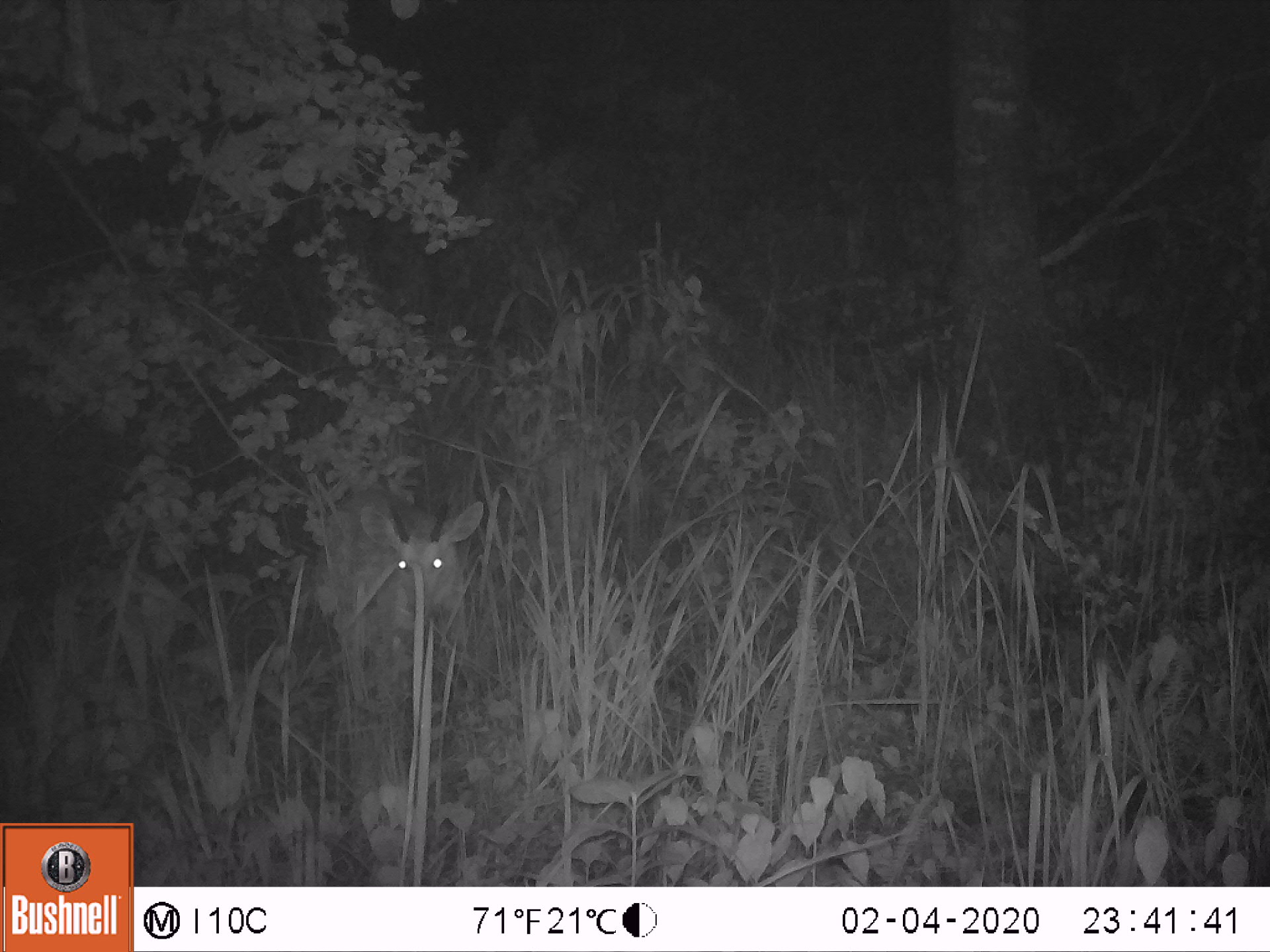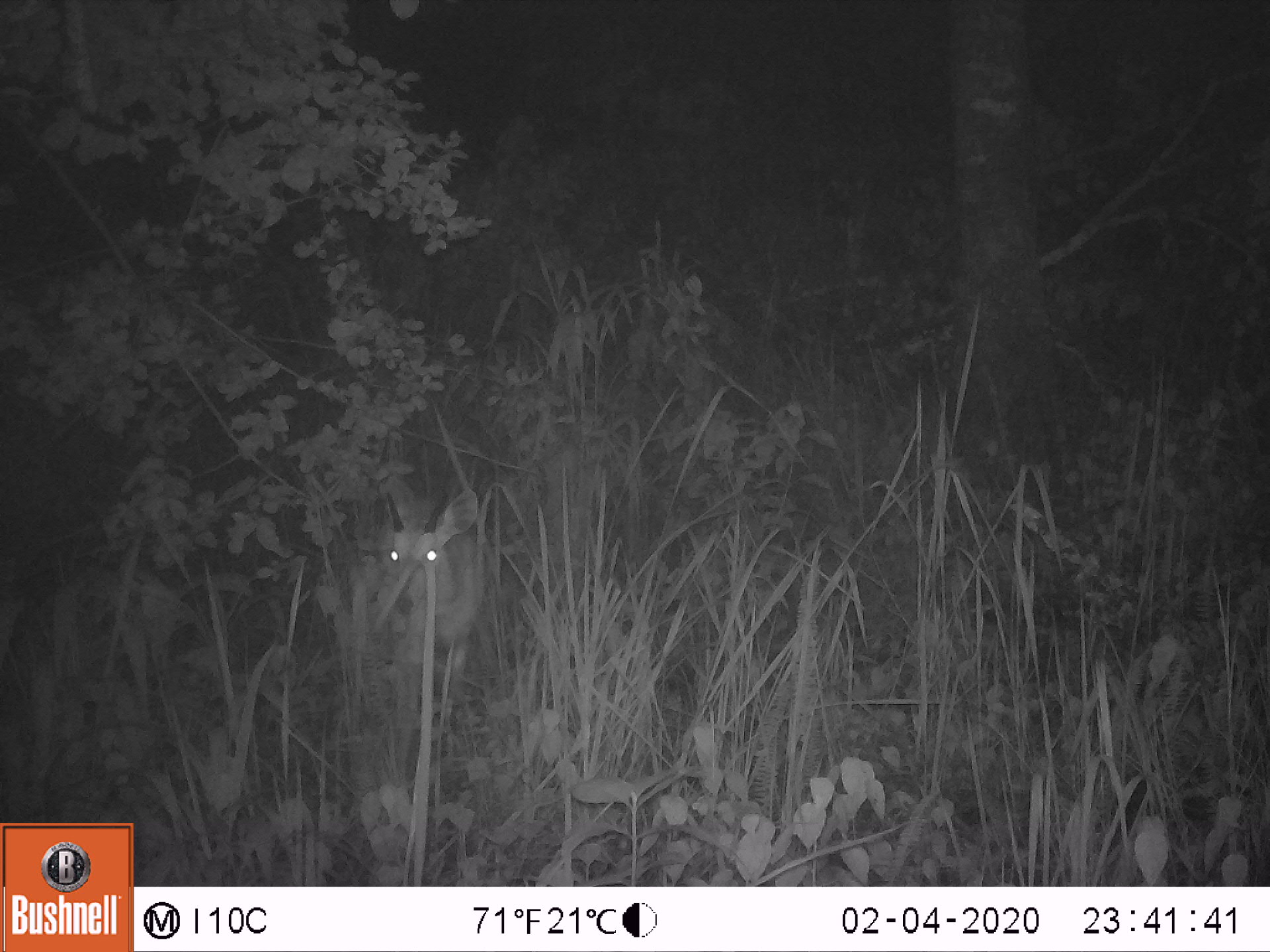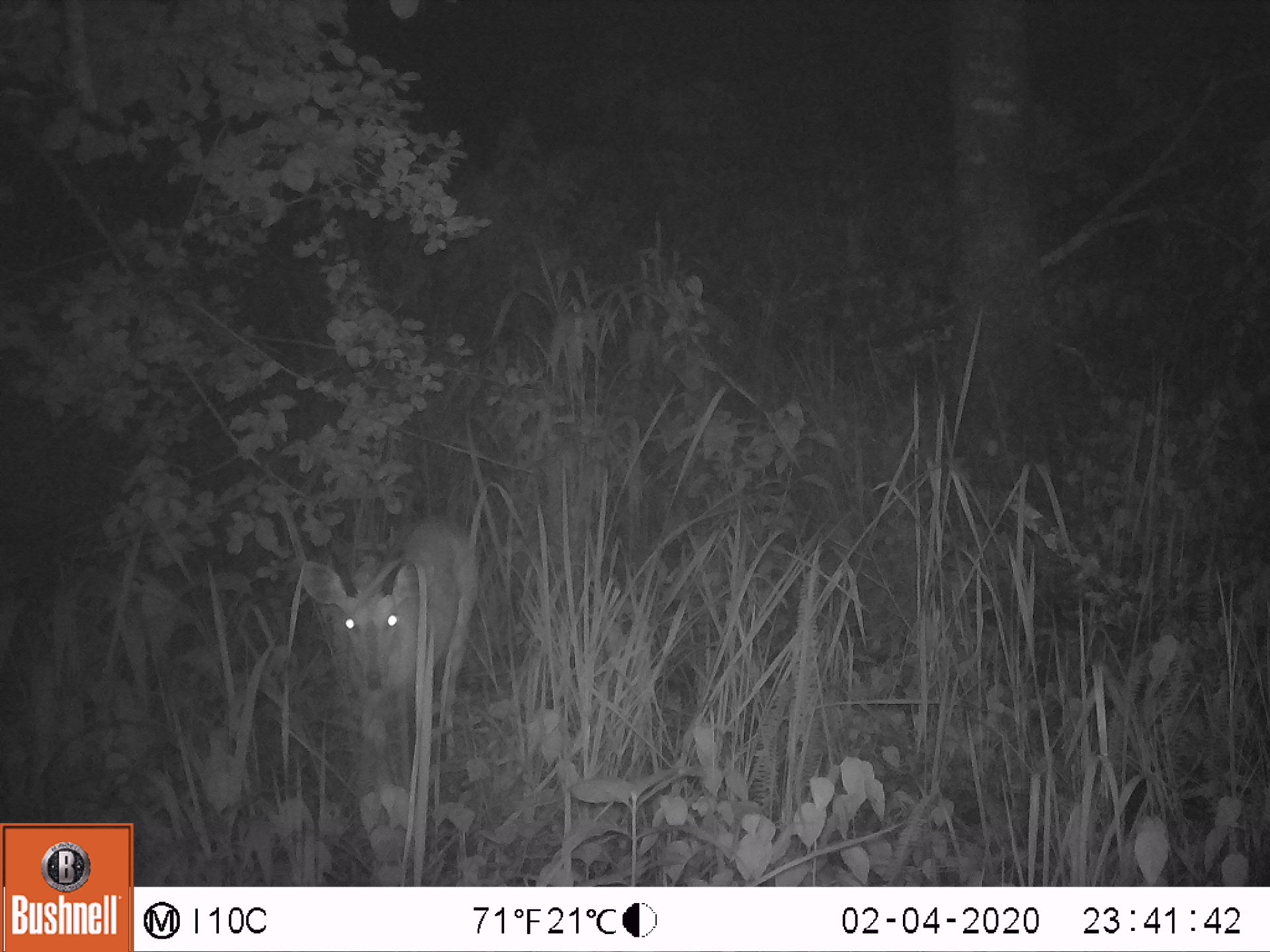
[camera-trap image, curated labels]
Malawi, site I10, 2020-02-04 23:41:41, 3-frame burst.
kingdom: Animalia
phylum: Chordata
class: Mammalia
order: Artiodactyla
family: Bovidae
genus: Tragelaphus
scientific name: Tragelaphus sylvaticus sylvaticus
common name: cape bushbuck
Cape bushbuck (Tragelaphus sylvaticus sylvaticus), count 1.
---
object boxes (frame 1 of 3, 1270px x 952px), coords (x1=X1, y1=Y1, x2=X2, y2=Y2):
cape bushbuck: (x1=306, y1=485, x2=506, y2=704)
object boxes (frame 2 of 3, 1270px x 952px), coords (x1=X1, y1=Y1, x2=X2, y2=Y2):
cape bushbuck: (x1=358, y1=479, x2=487, y2=748)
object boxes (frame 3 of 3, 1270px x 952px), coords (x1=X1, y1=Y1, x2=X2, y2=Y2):
cape bushbuck: (x1=294, y1=499, x2=489, y2=798)